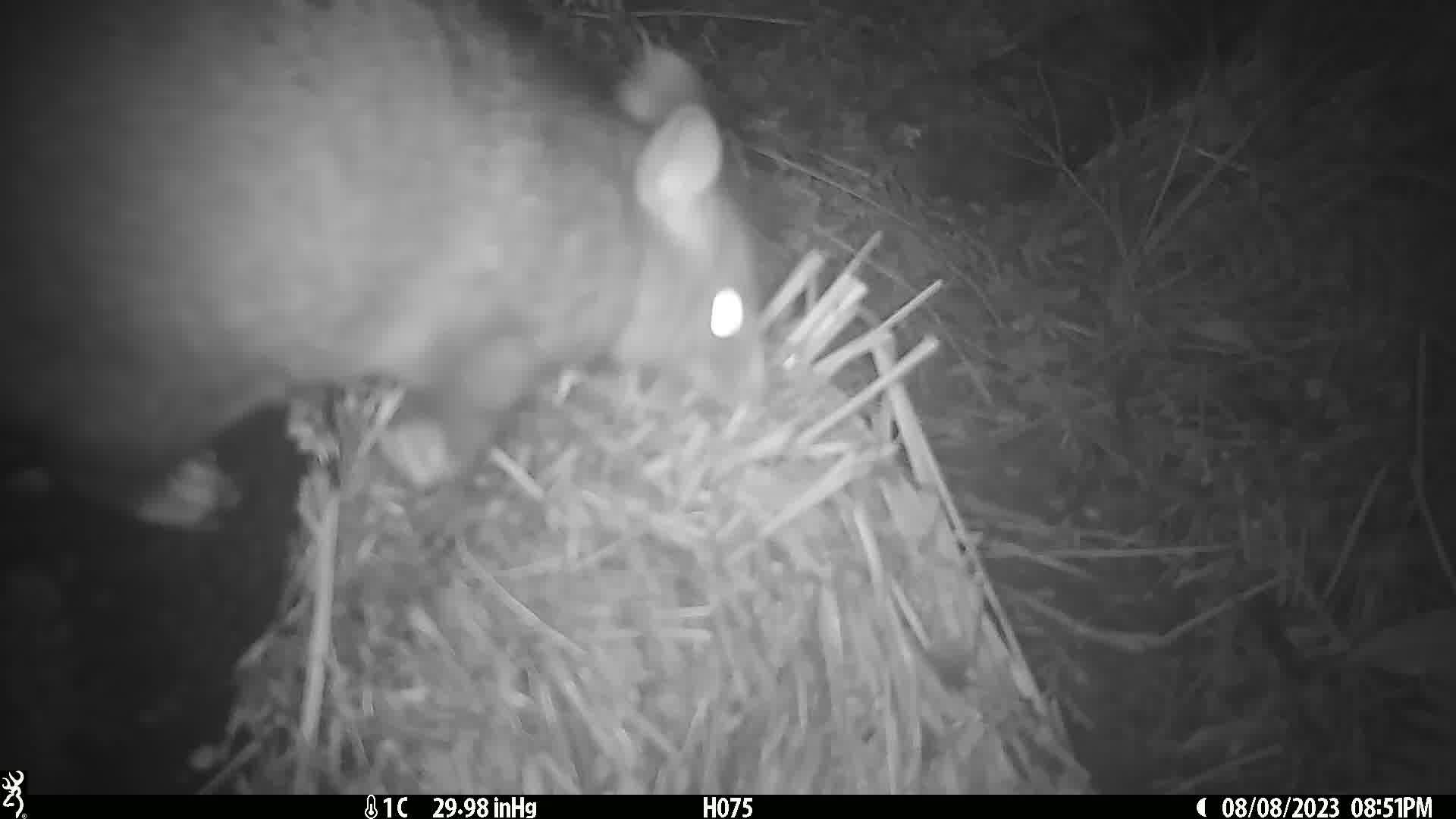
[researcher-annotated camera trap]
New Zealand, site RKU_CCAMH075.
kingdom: Animalia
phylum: Chordata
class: Mammalia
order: Diprotodontia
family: Phalangeridae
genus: Trichosurus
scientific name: Trichosurus vulpecula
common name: common brushtail possum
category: possum